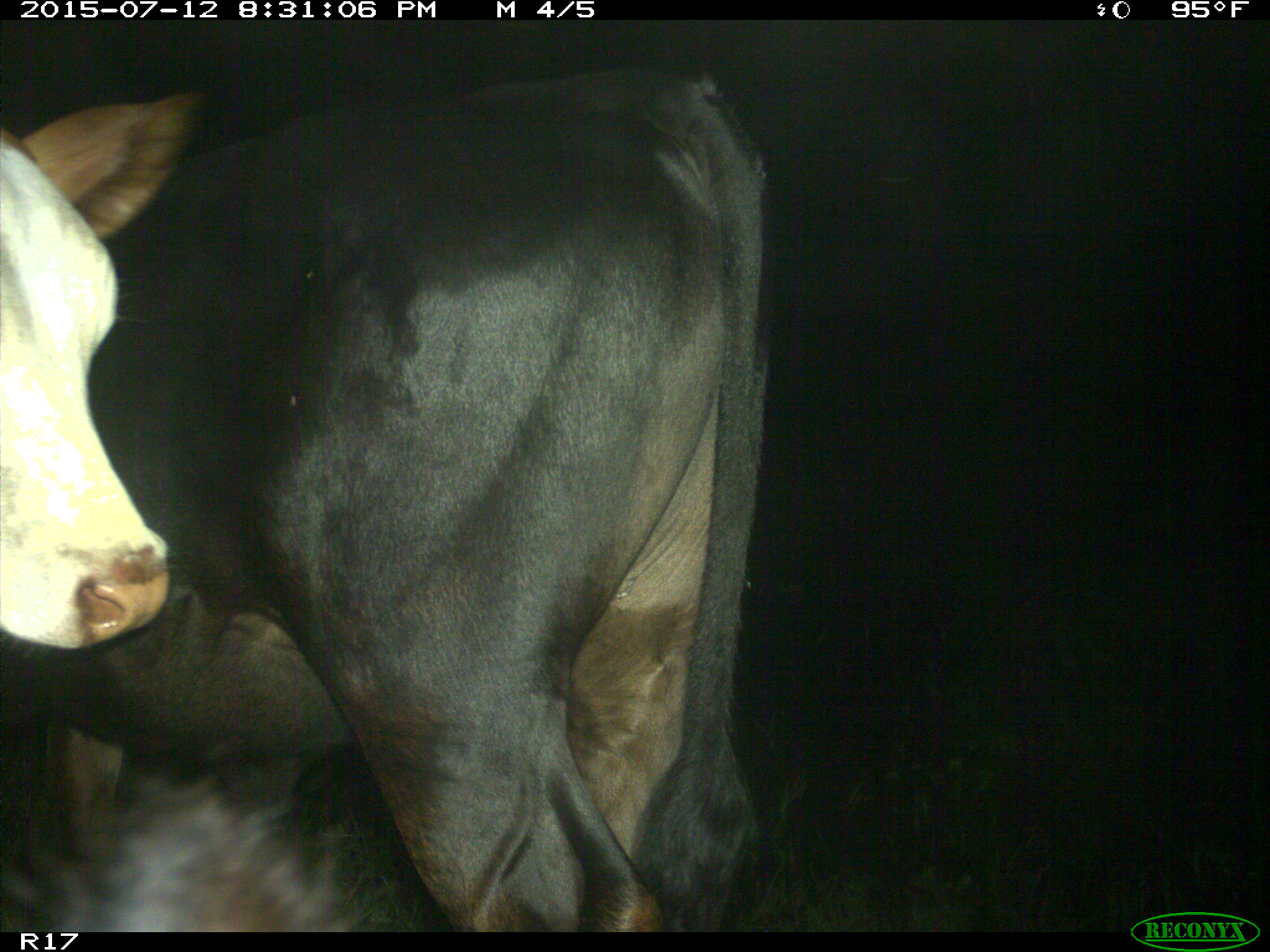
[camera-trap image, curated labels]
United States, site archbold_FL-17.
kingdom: Animalia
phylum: Chordata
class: Mammalia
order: Artiodactyla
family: Bovidae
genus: Bos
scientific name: Bos taurus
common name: domestic cow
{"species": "Bos taurus (domestic cow)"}